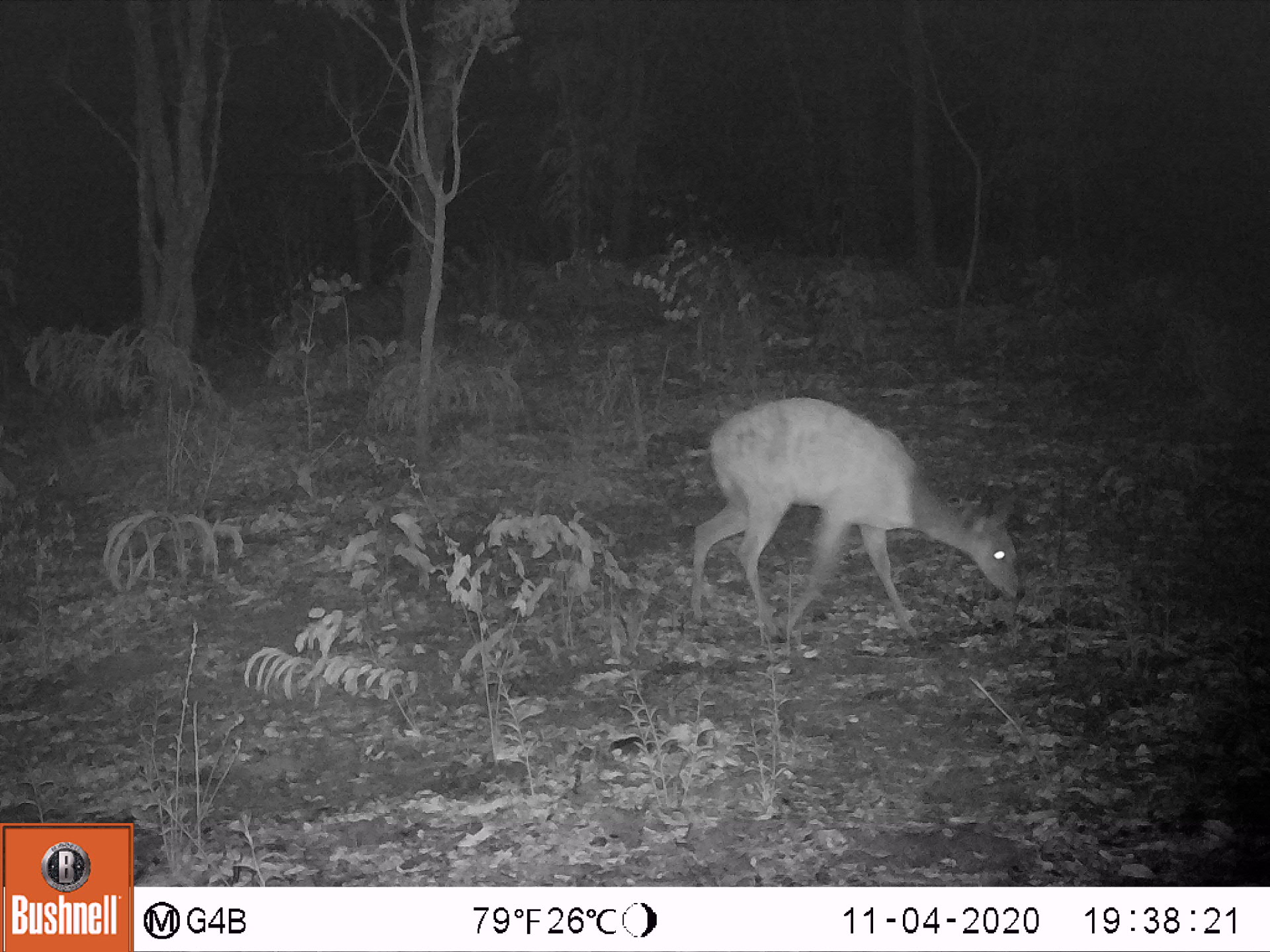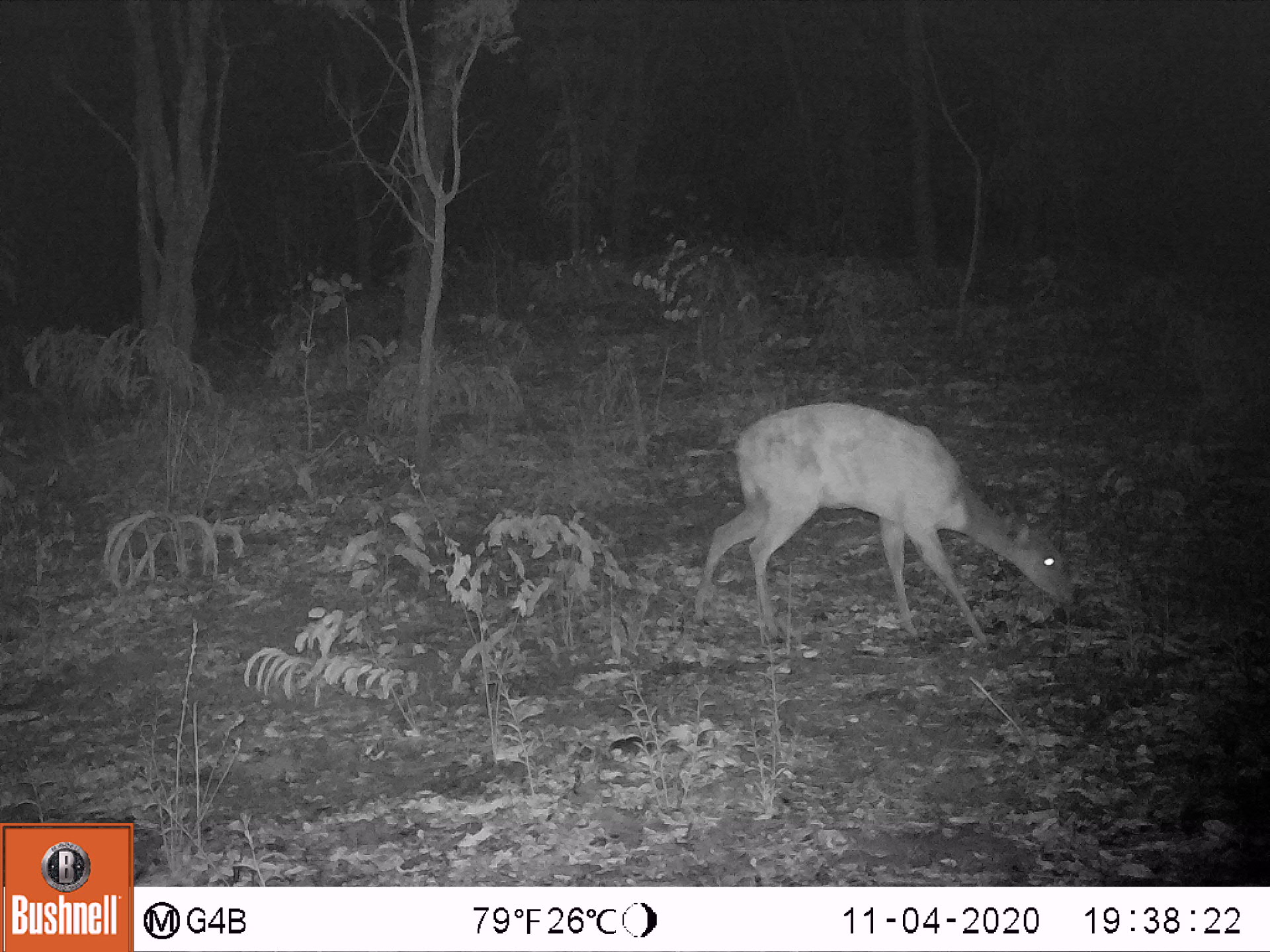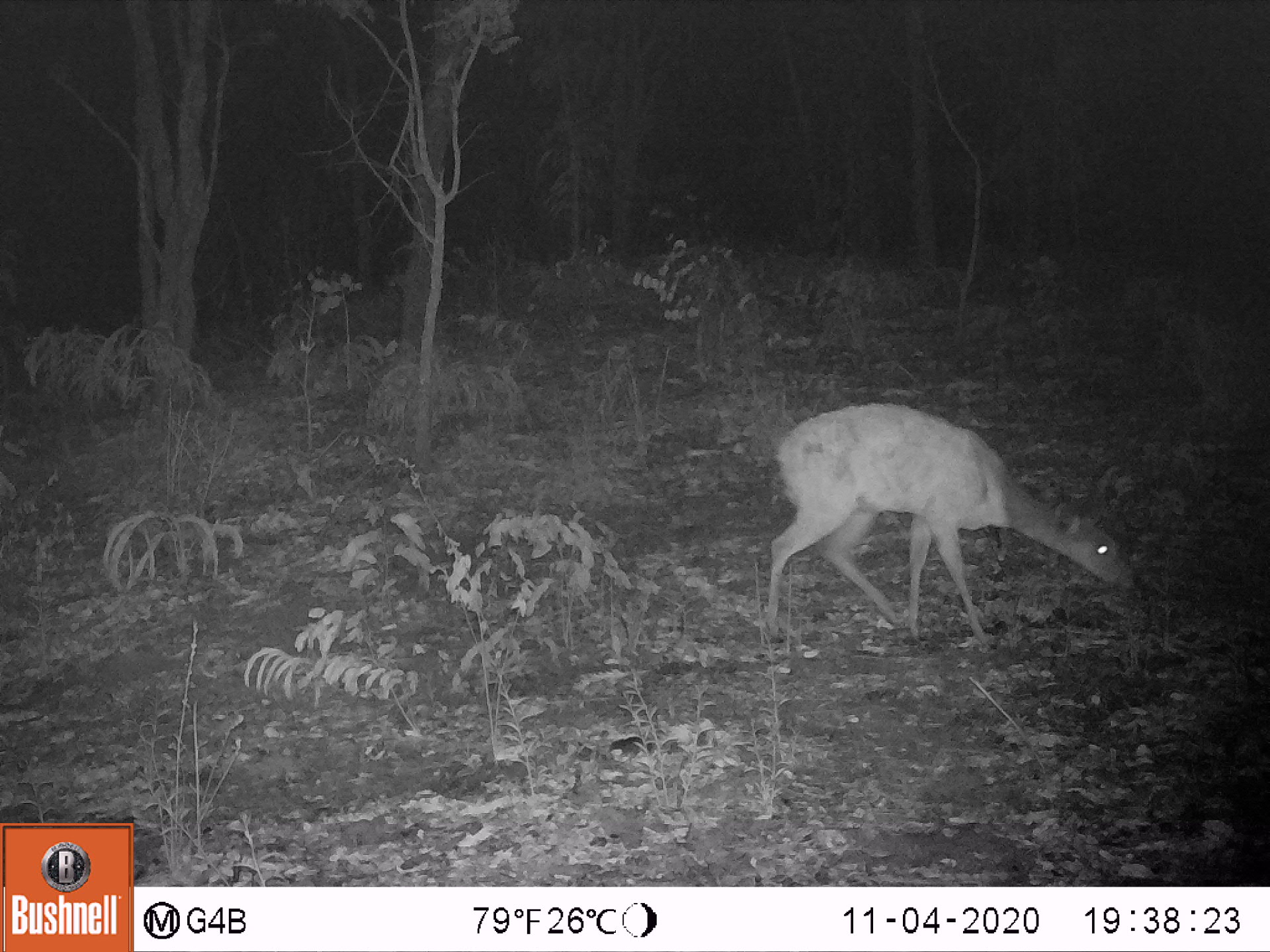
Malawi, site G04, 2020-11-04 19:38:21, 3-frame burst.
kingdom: Animalia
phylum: Chordata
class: Mammalia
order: Artiodactyla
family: Bovidae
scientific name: Antilopinae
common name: small antelope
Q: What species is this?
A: Small antelope (Antilopinae).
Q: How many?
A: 1.